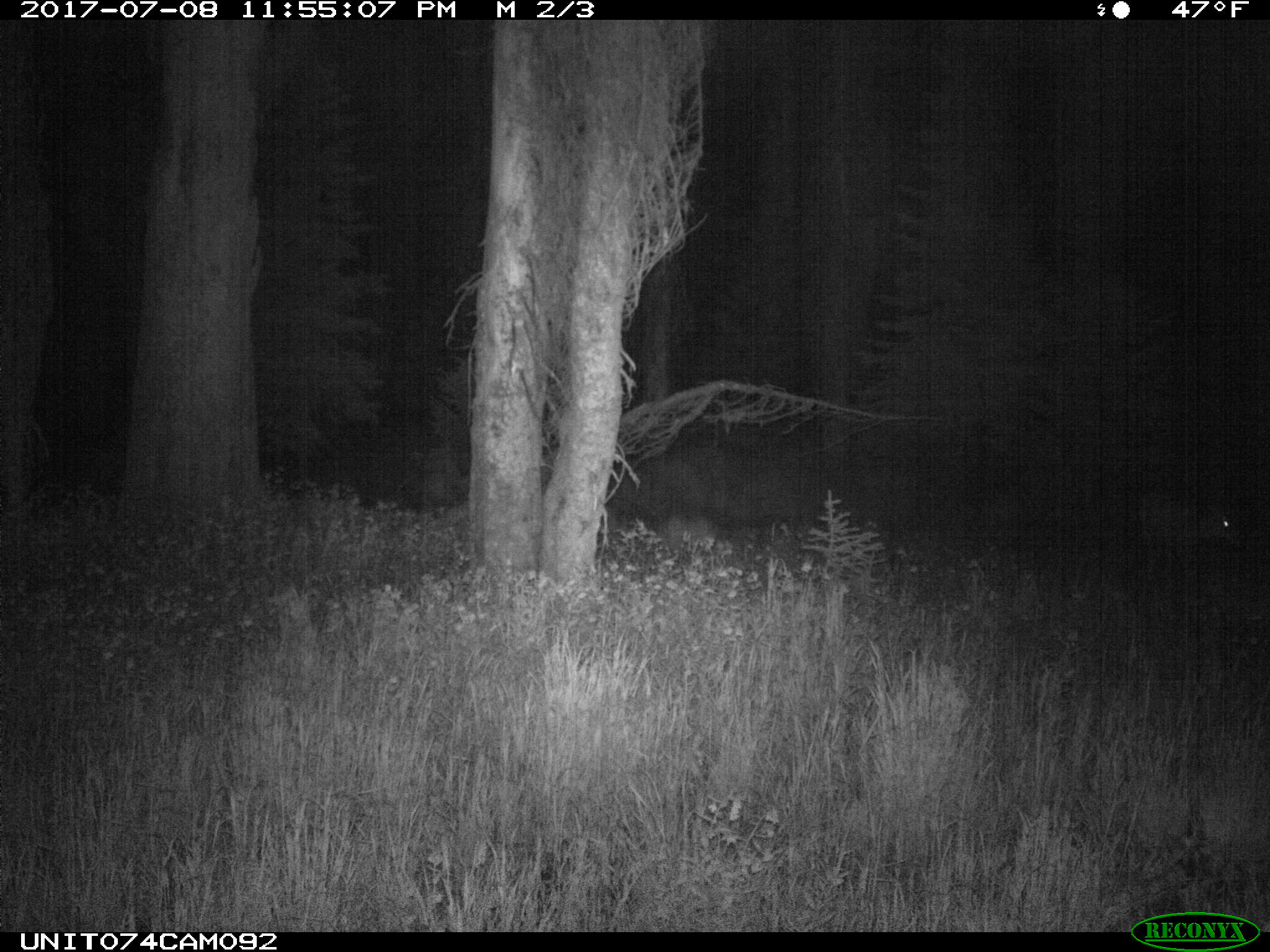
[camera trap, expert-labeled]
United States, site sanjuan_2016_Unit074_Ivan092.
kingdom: Animalia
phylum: Chordata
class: Mammalia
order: Artiodactyla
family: Cervidae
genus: Odocoileus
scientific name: Odocoileus hemionus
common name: mule deer